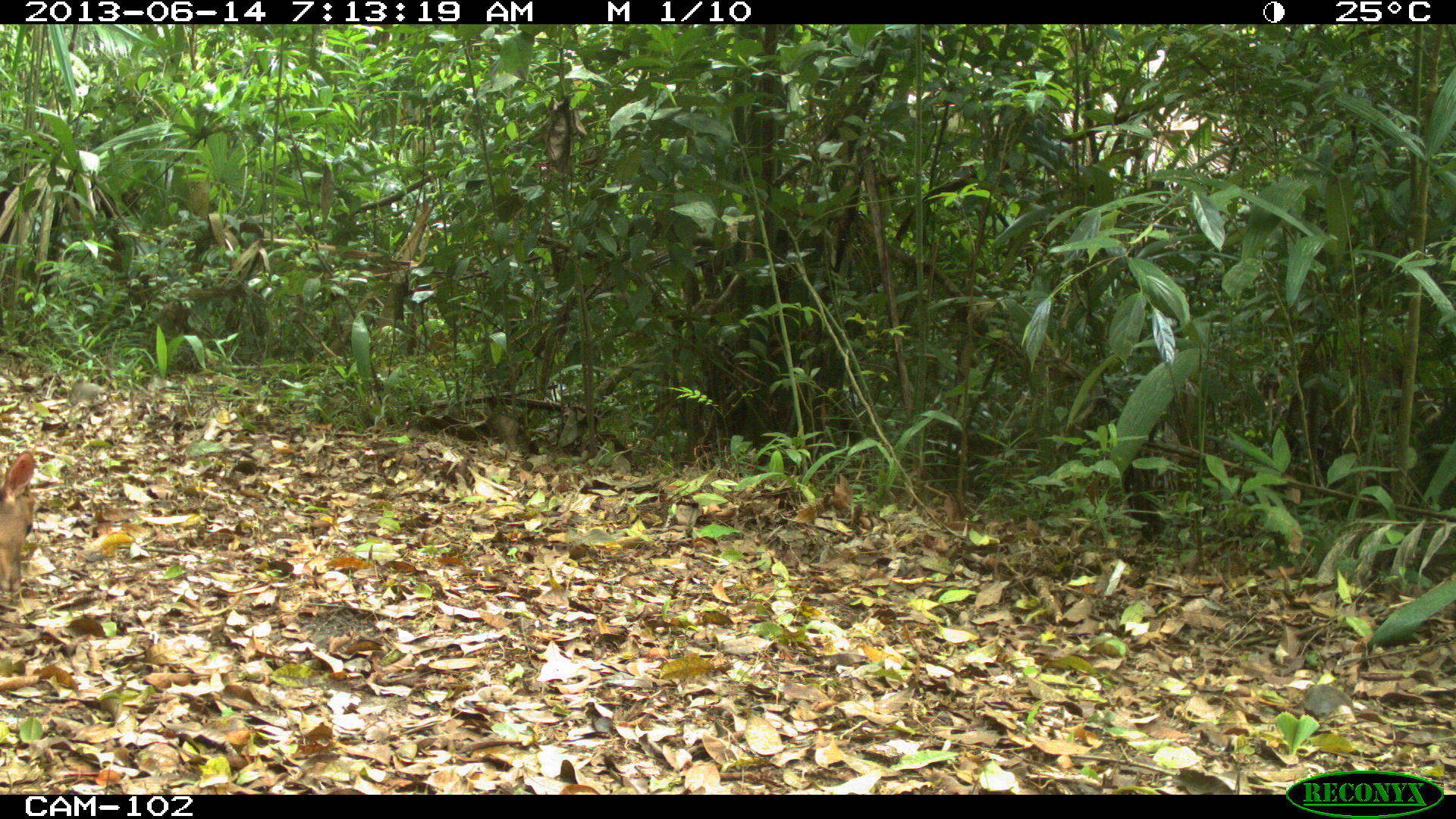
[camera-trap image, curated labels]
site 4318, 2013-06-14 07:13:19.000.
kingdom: Animalia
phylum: Chordata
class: Mammalia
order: Artiodactyla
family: Cervidae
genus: Mazama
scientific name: Mazama temama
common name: central american red brocket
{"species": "Mazama temama (central american red brocket)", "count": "1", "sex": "male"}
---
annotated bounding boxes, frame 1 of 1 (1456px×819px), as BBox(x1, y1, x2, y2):
mazama temama: BBox(1, 445, 45, 595)